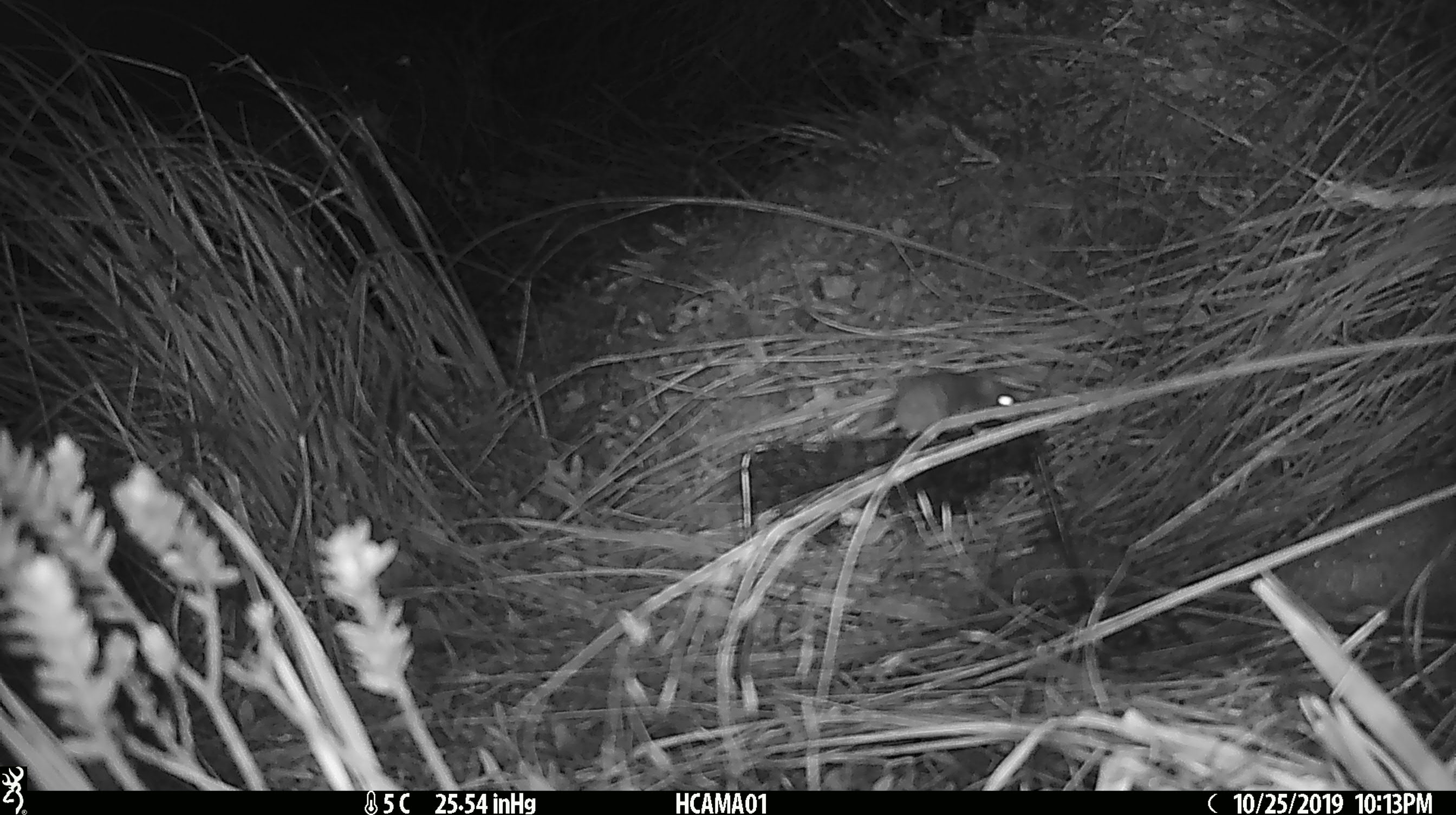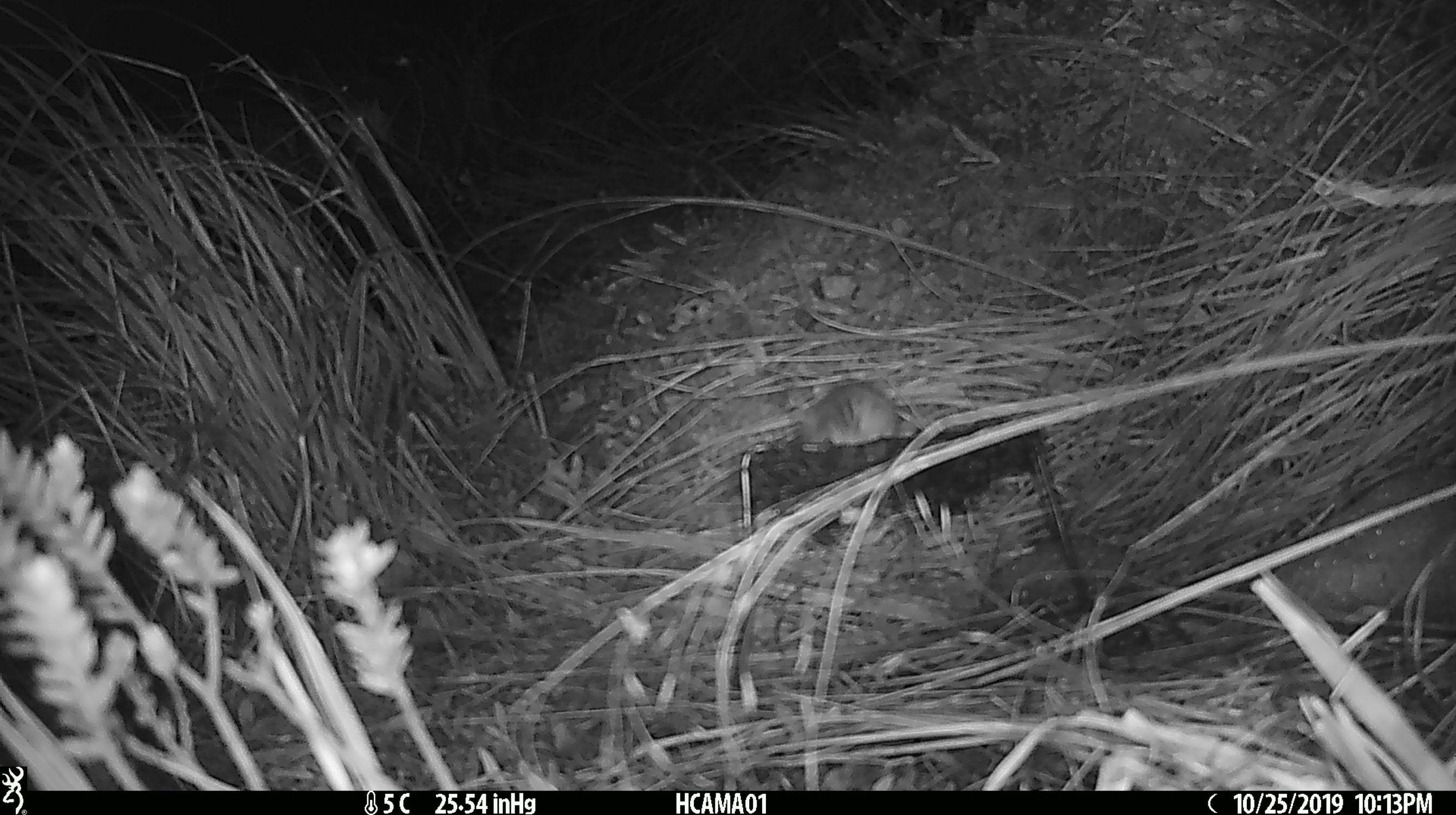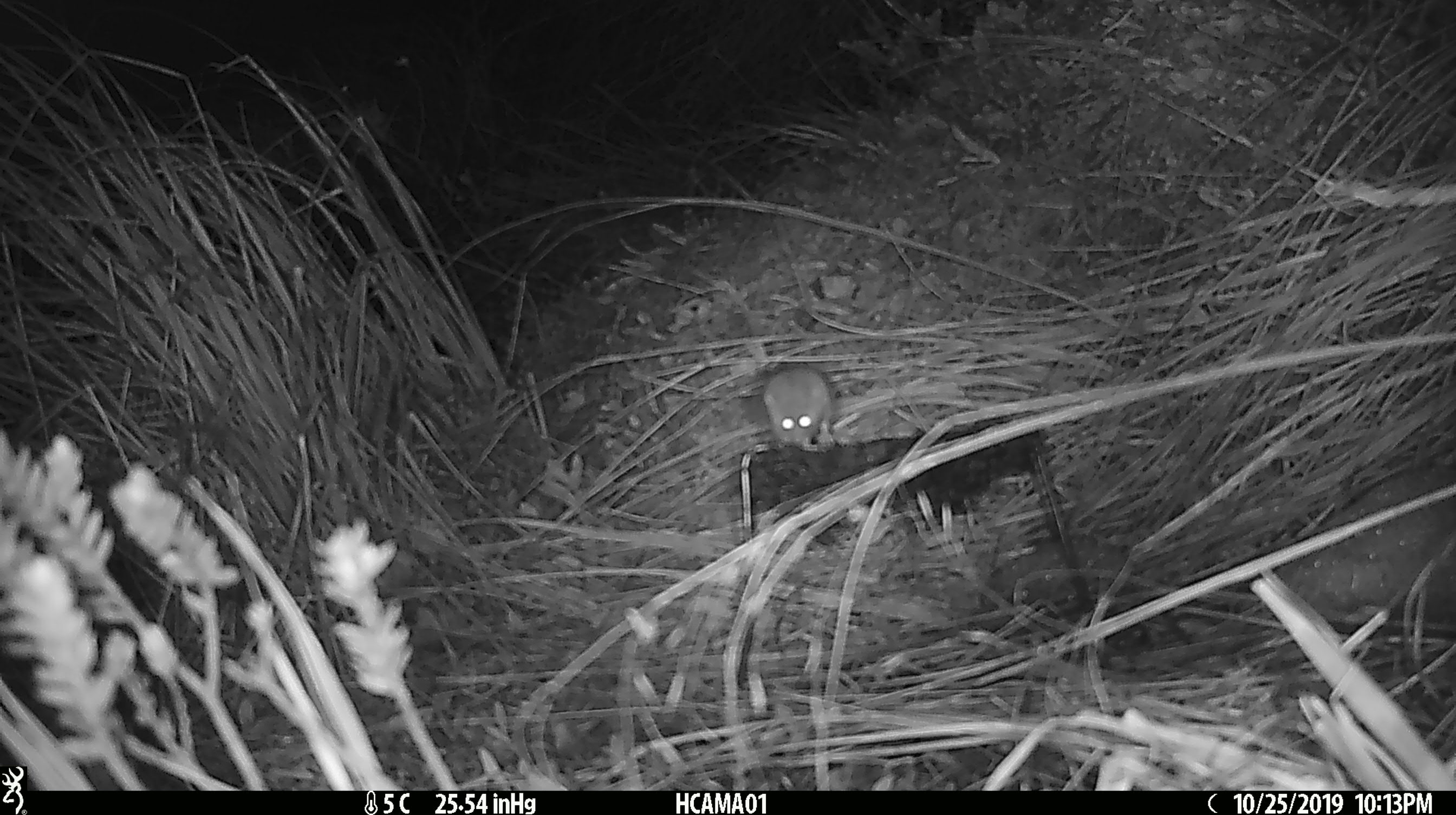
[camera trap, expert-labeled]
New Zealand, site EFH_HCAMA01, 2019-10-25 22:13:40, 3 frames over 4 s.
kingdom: Animalia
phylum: Chordata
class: Mammalia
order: Rodentia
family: Muridae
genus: Mus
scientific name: Mus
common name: mouse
Mouse (Mus).